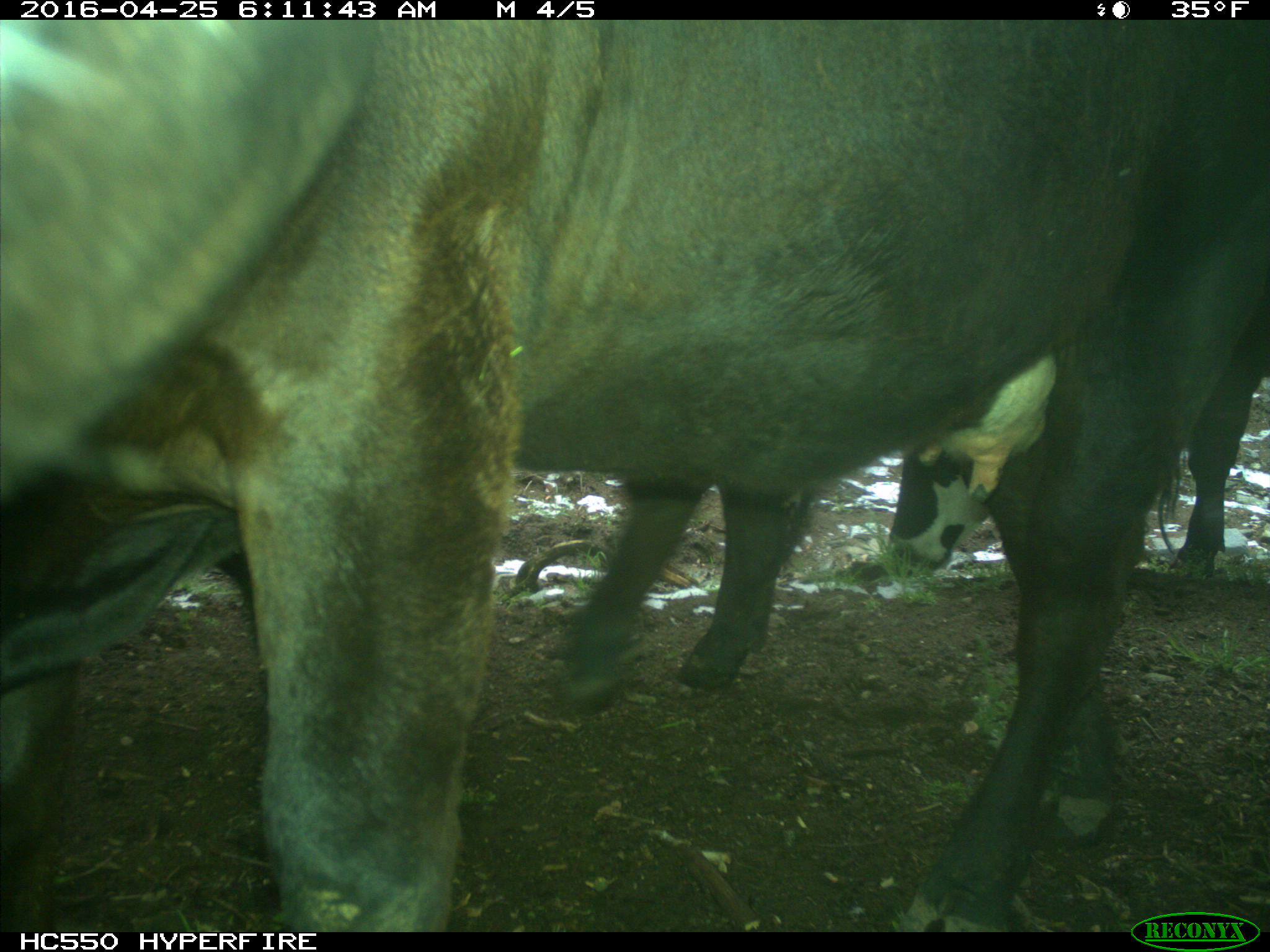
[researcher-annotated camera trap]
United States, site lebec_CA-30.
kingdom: Animalia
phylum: Chordata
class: Mammalia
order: Artiodactyla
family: Bovidae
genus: Bos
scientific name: Bos taurus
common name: domestic cow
Bos taurus (domestic cow).